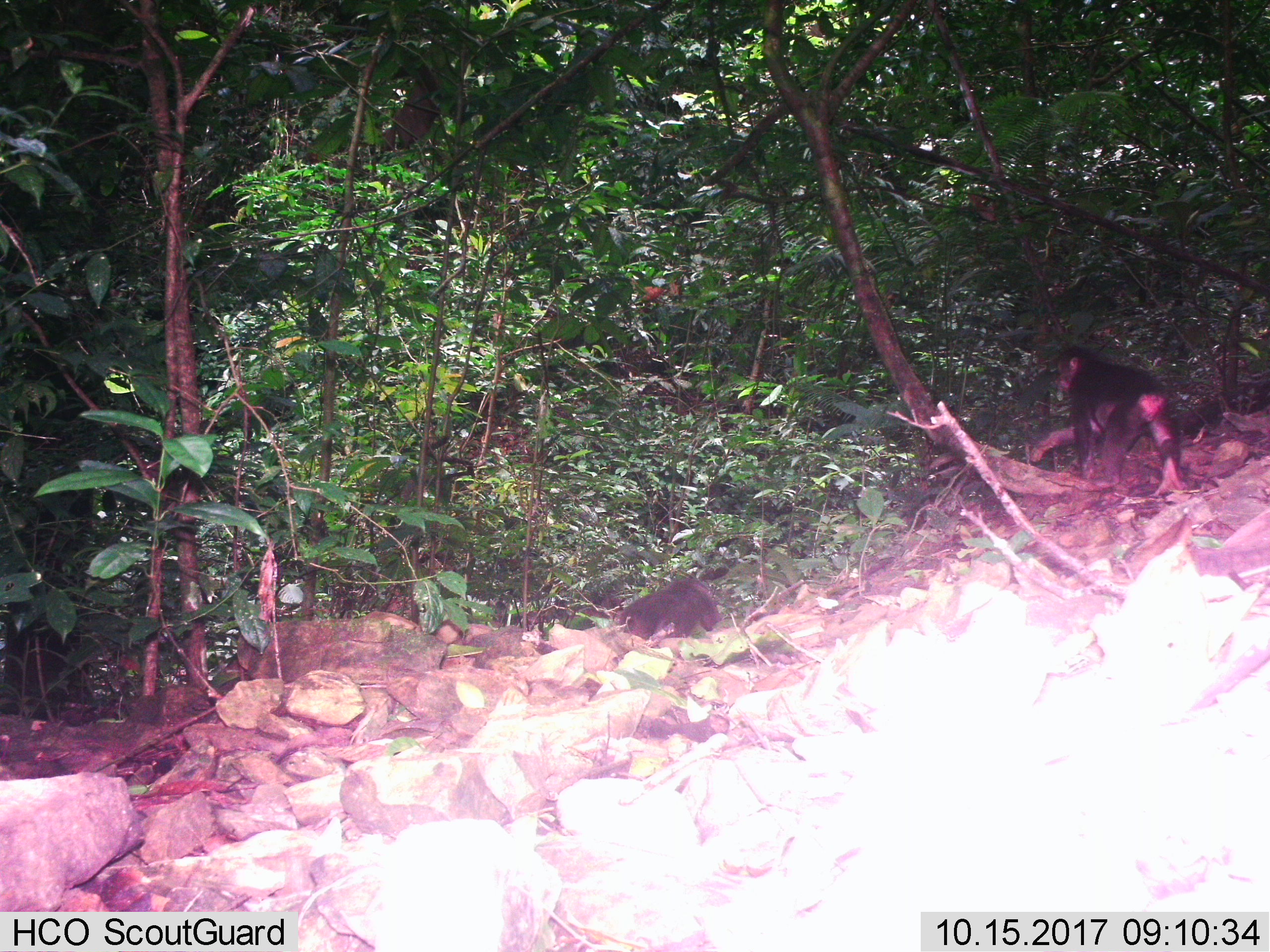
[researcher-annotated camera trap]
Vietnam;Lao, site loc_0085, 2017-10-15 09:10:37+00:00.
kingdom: Animalia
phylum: Chordata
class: Mammalia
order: Primates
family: Cercopithecidae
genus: Macaca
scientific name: Macaca arctoides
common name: stump-tailed macaque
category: stump tailed macaque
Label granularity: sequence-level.